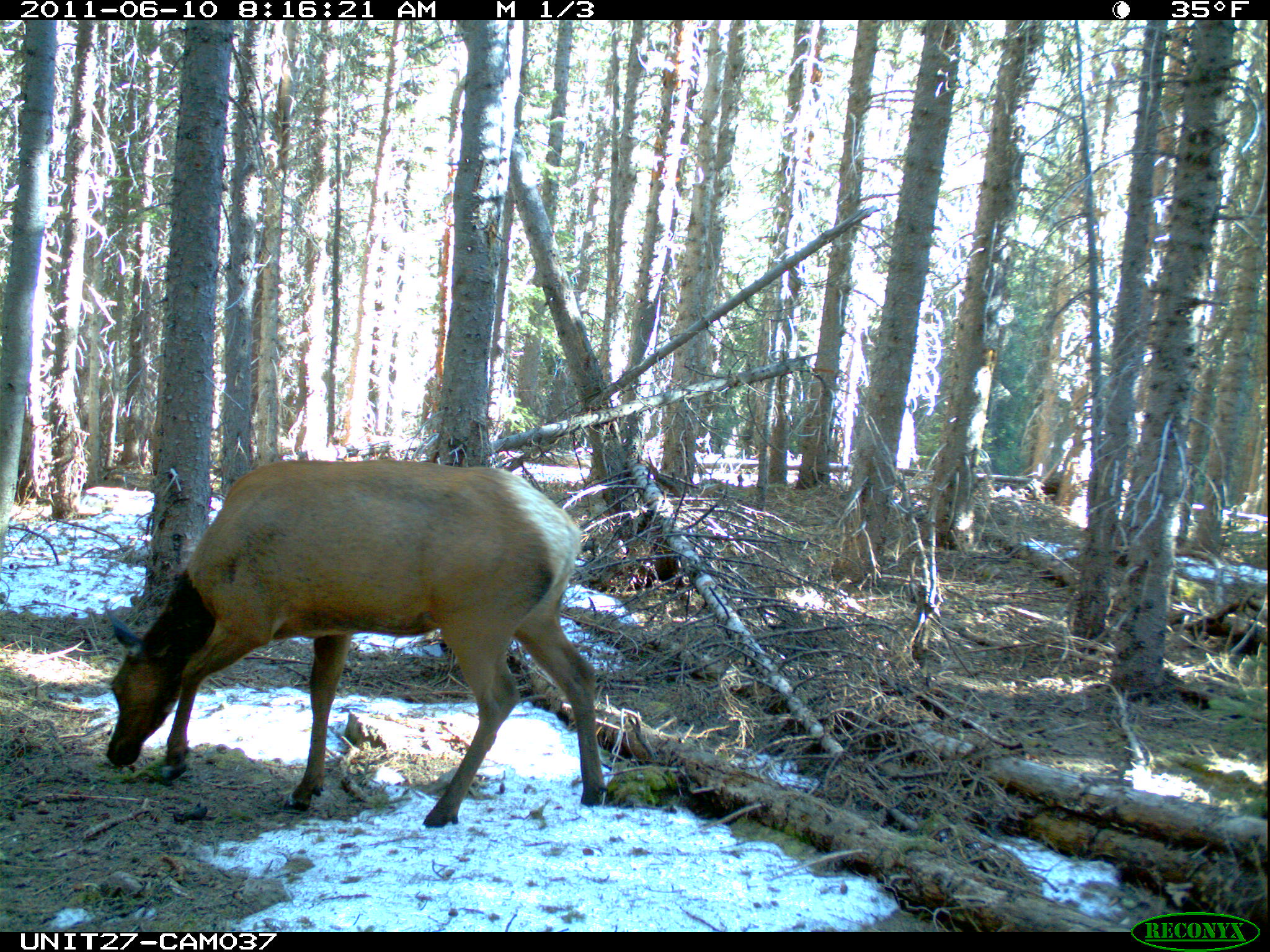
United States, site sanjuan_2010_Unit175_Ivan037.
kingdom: Animalia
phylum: Chordata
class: Mammalia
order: Artiodactyla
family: Cervidae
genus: Cervus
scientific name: Cervus elaphus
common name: red deer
Cervus elaphus (red deer).